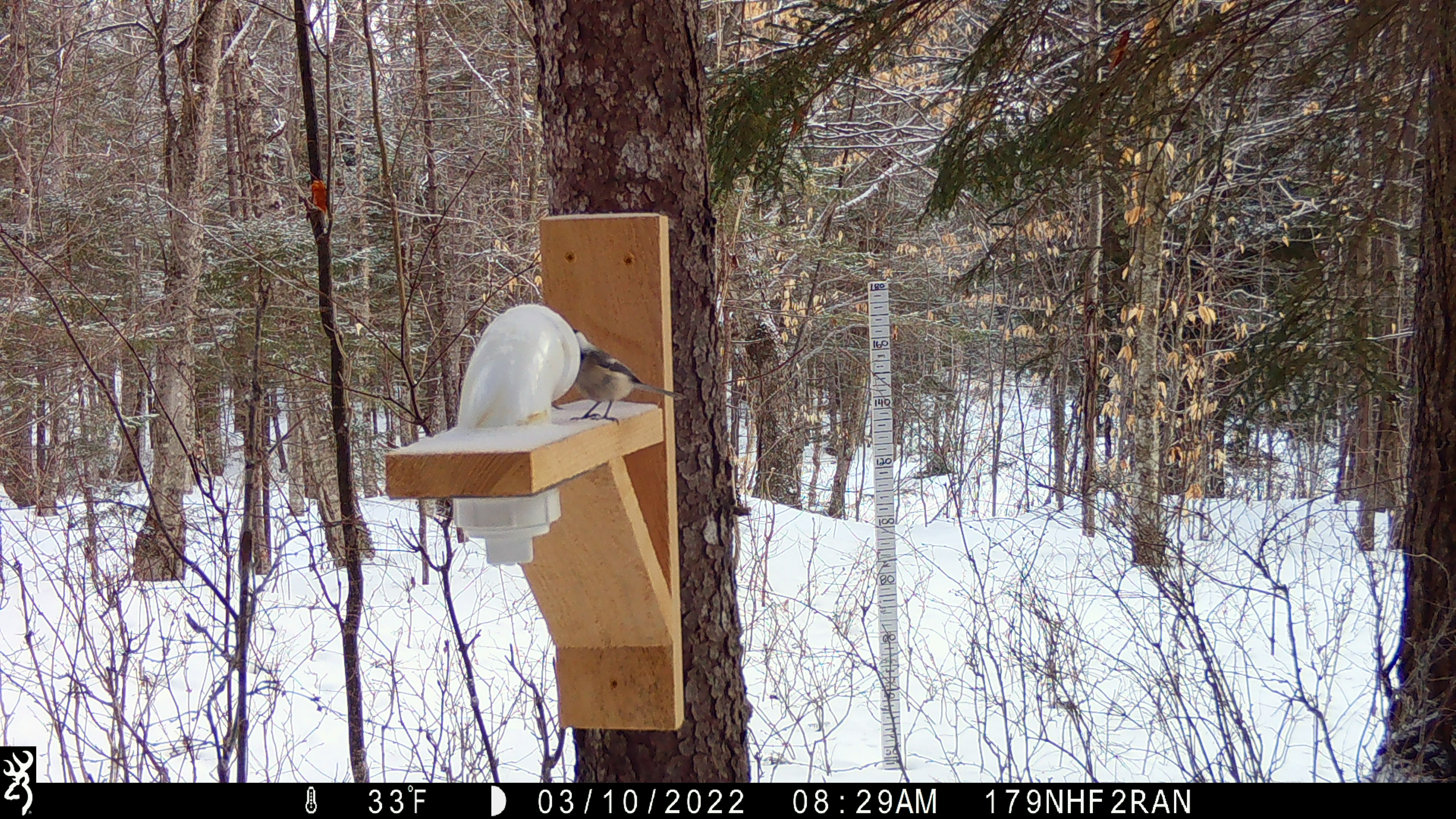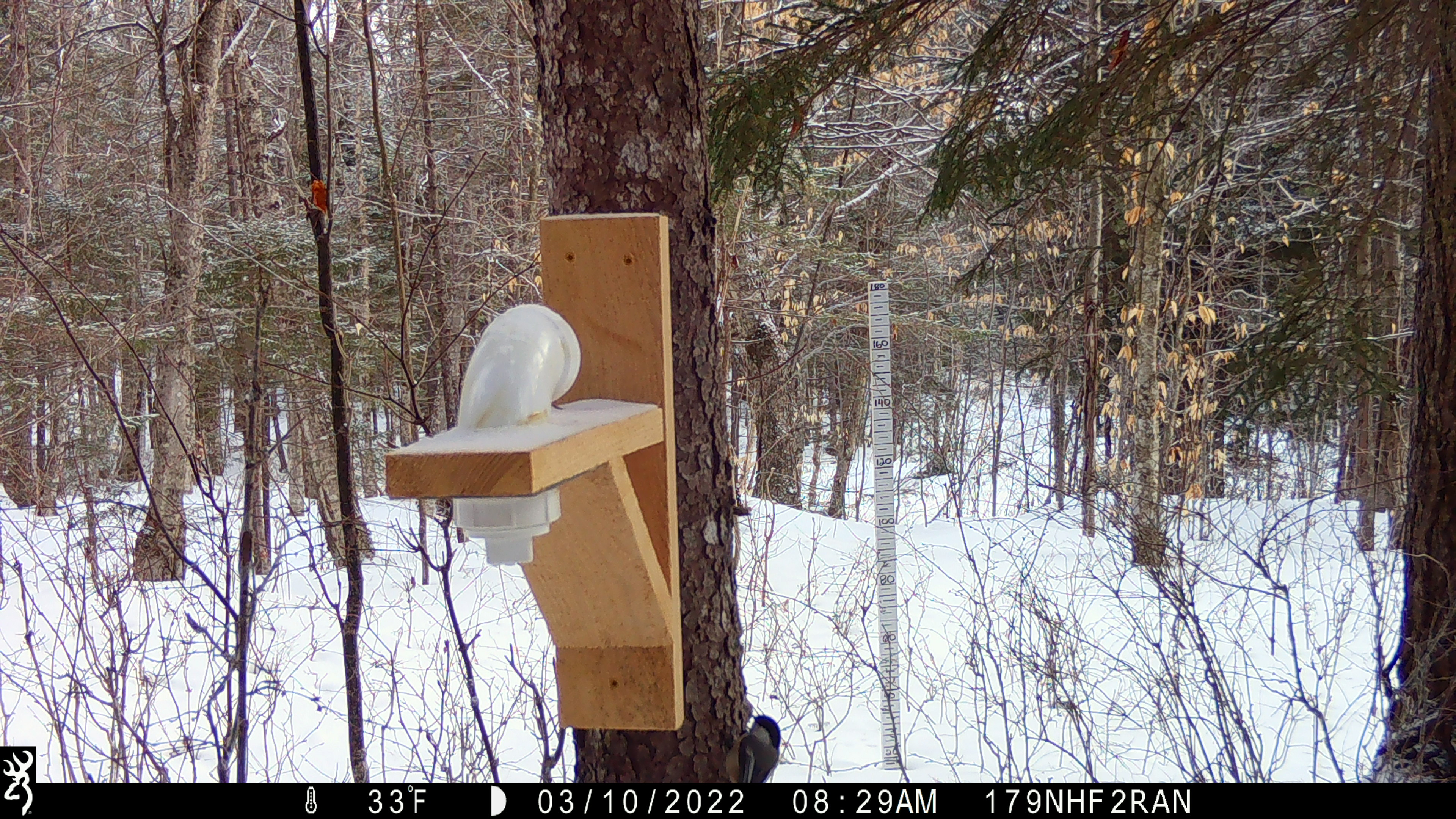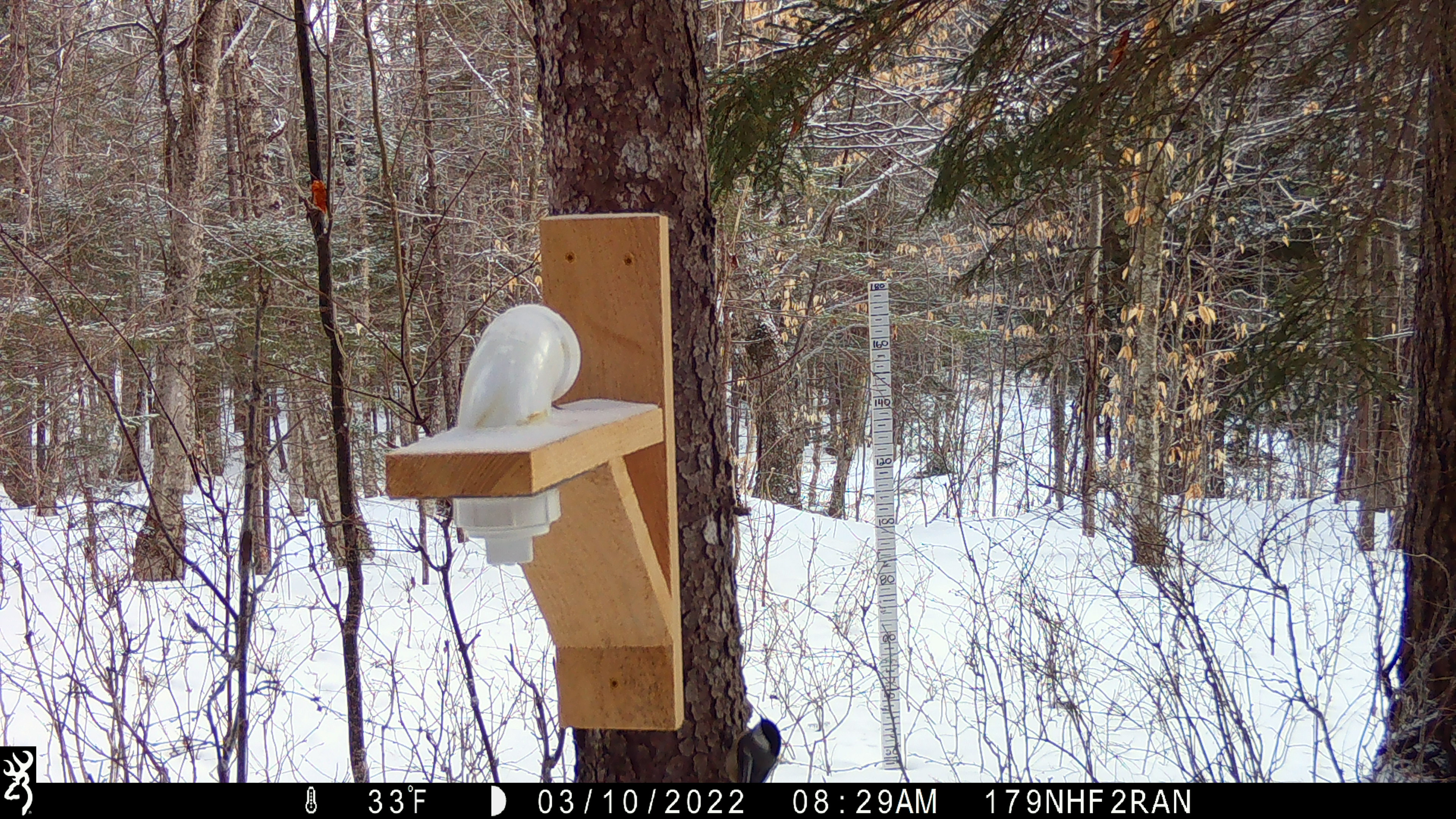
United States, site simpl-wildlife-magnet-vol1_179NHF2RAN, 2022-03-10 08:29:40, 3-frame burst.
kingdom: Animalia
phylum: Chordata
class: Aves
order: Passeriformes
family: Paridae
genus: Poecile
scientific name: Poecile atricapillus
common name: black-capped chickadee